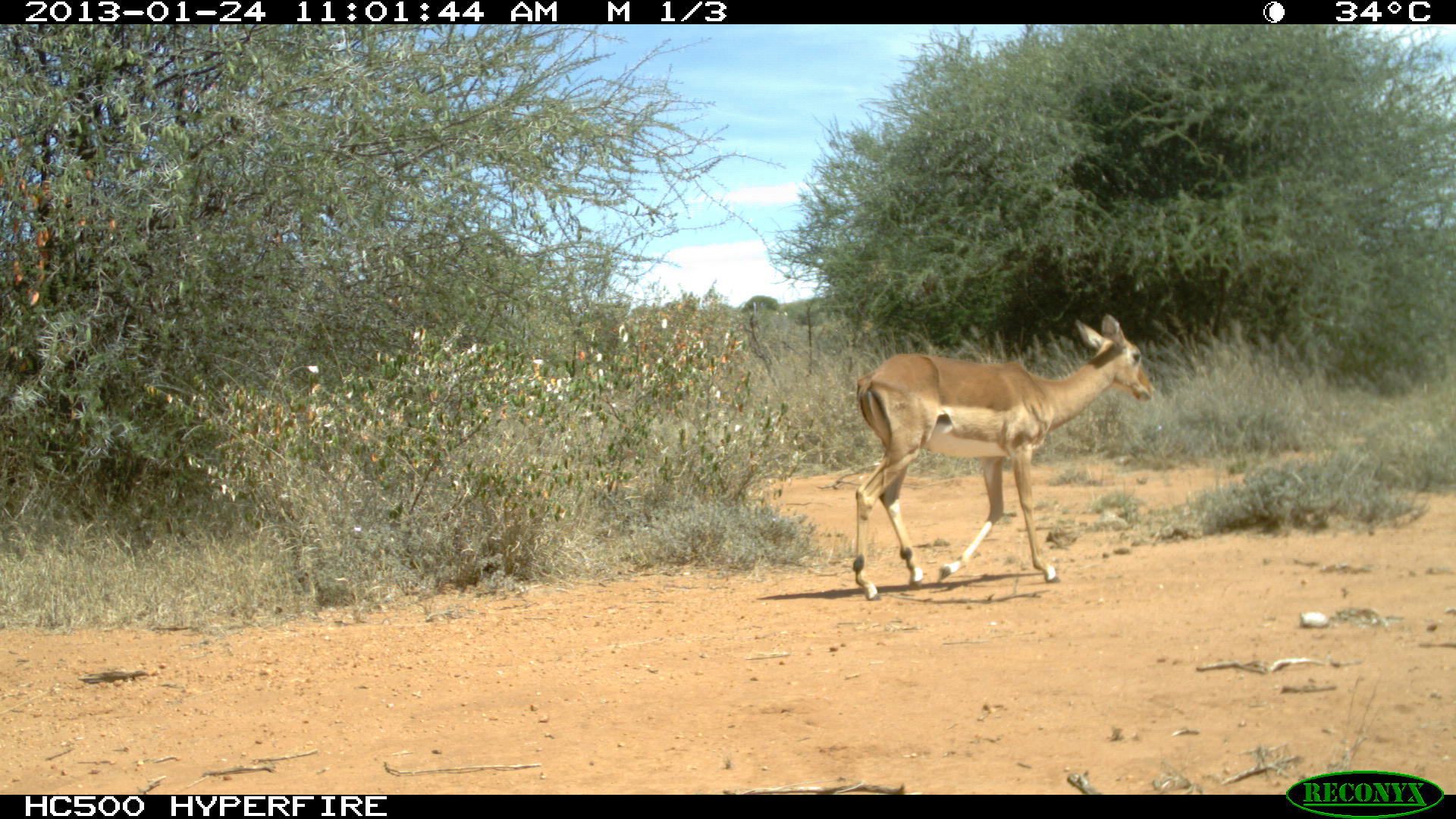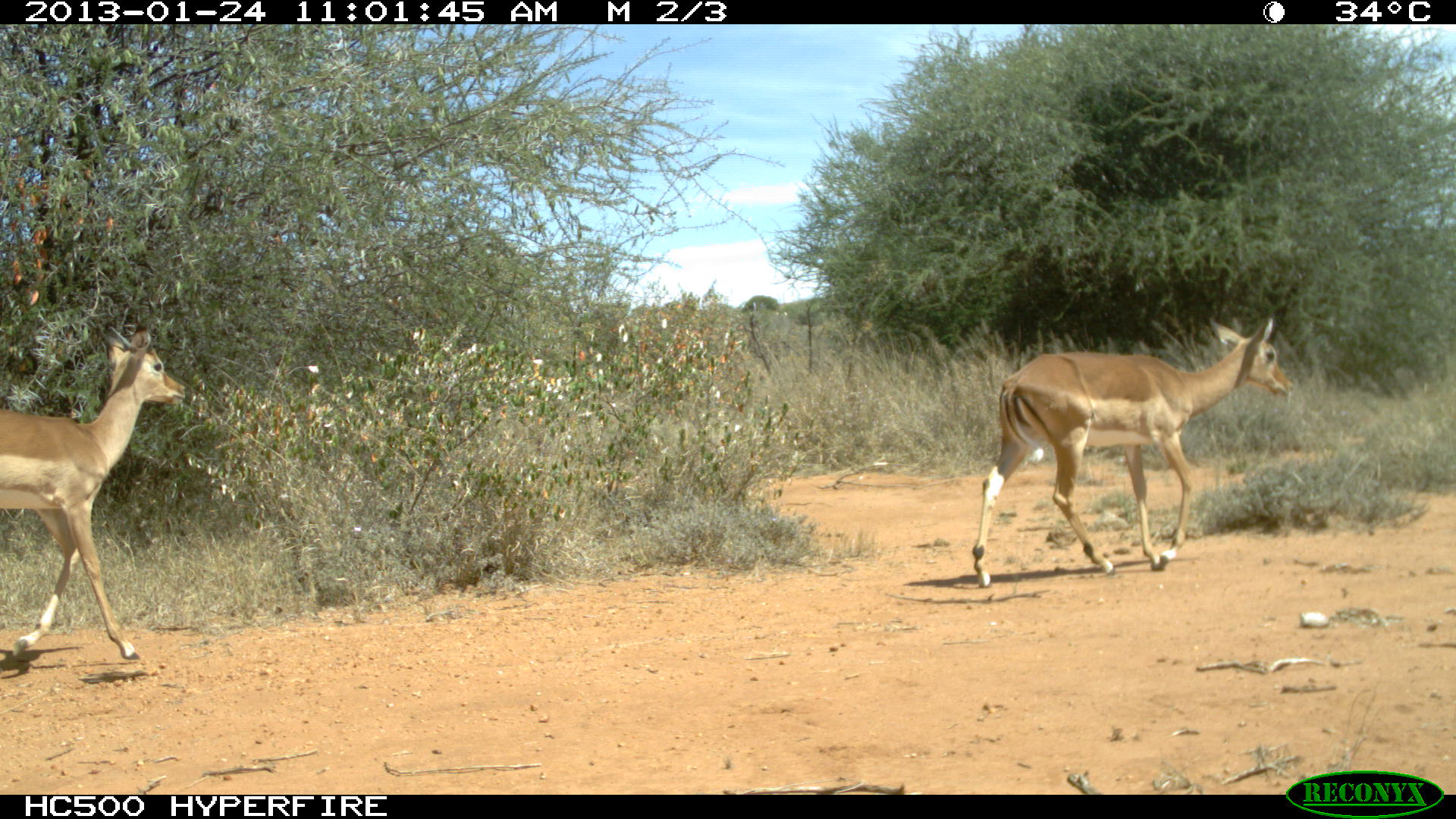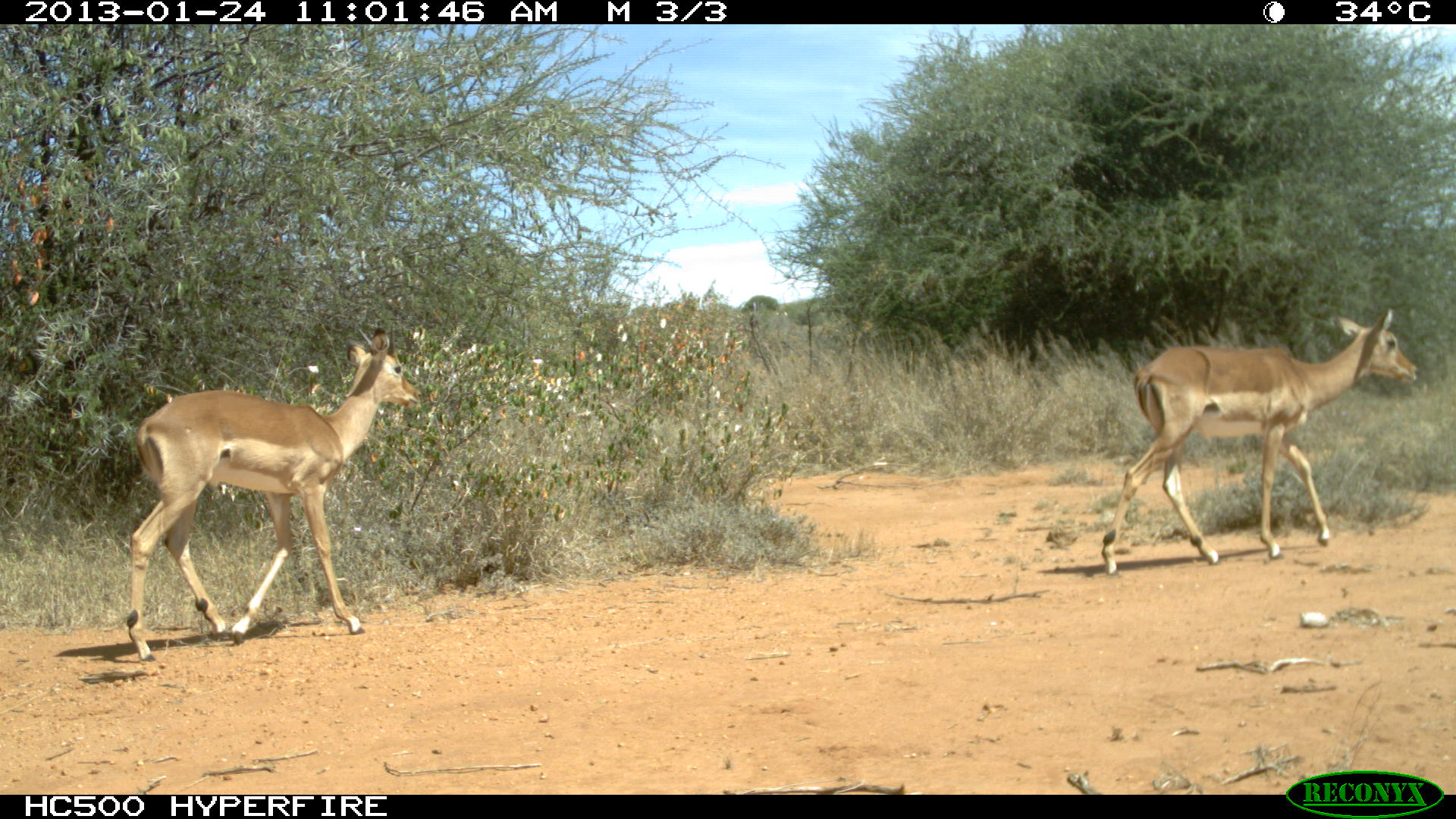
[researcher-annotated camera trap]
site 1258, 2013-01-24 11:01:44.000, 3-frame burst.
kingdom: Animalia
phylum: Chordata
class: Mammalia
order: Artiodactyla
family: Bovidae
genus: Aepyceros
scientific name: Aepyceros melampus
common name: impala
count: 1